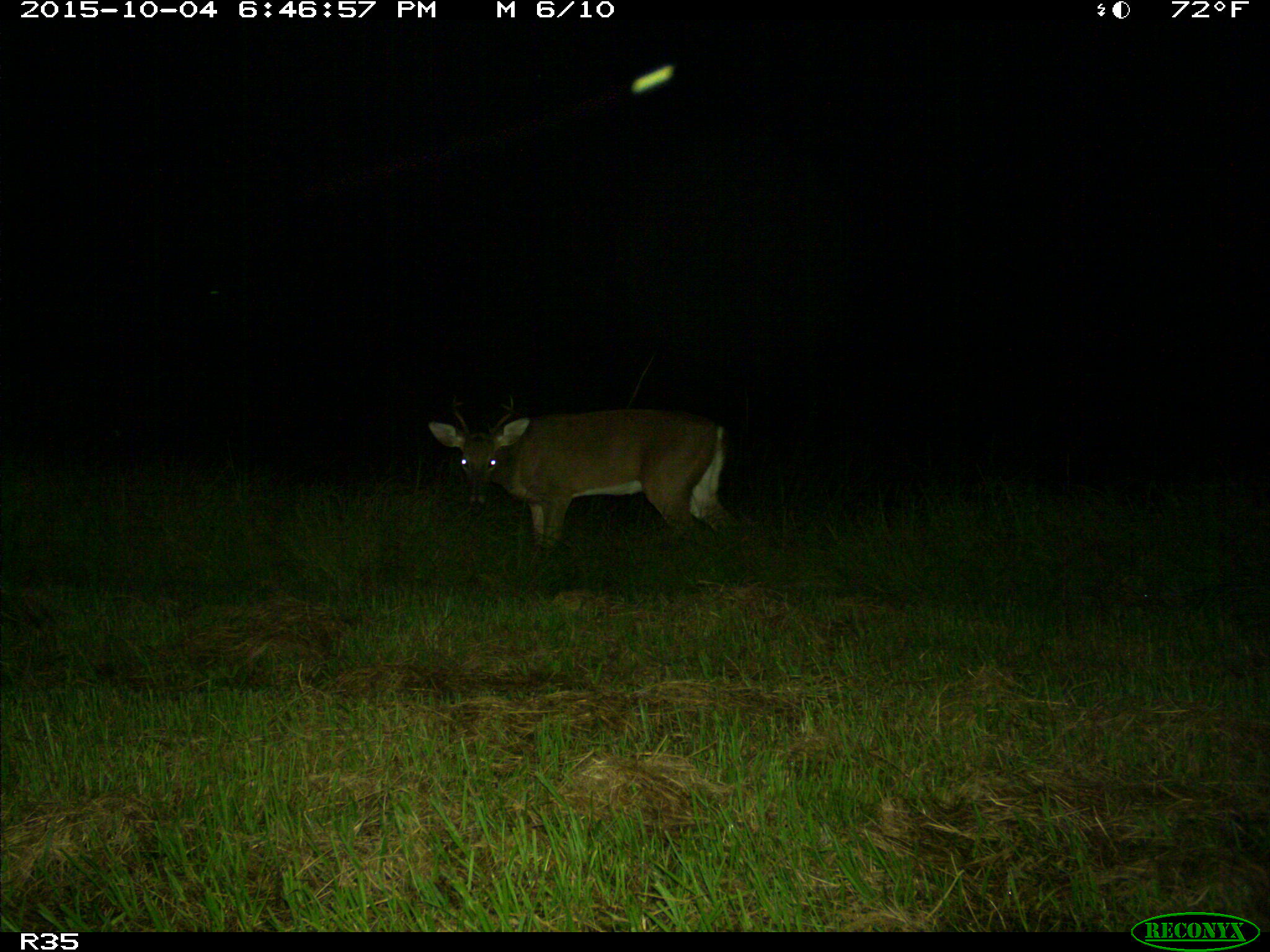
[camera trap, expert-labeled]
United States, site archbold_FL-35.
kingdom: Animalia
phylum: Chordata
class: Mammalia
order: Artiodactyla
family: Cervidae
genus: Odocoileus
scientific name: Odocoileus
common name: deer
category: unidentified deer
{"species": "unidentified deer (deer) (Odocoileus)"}